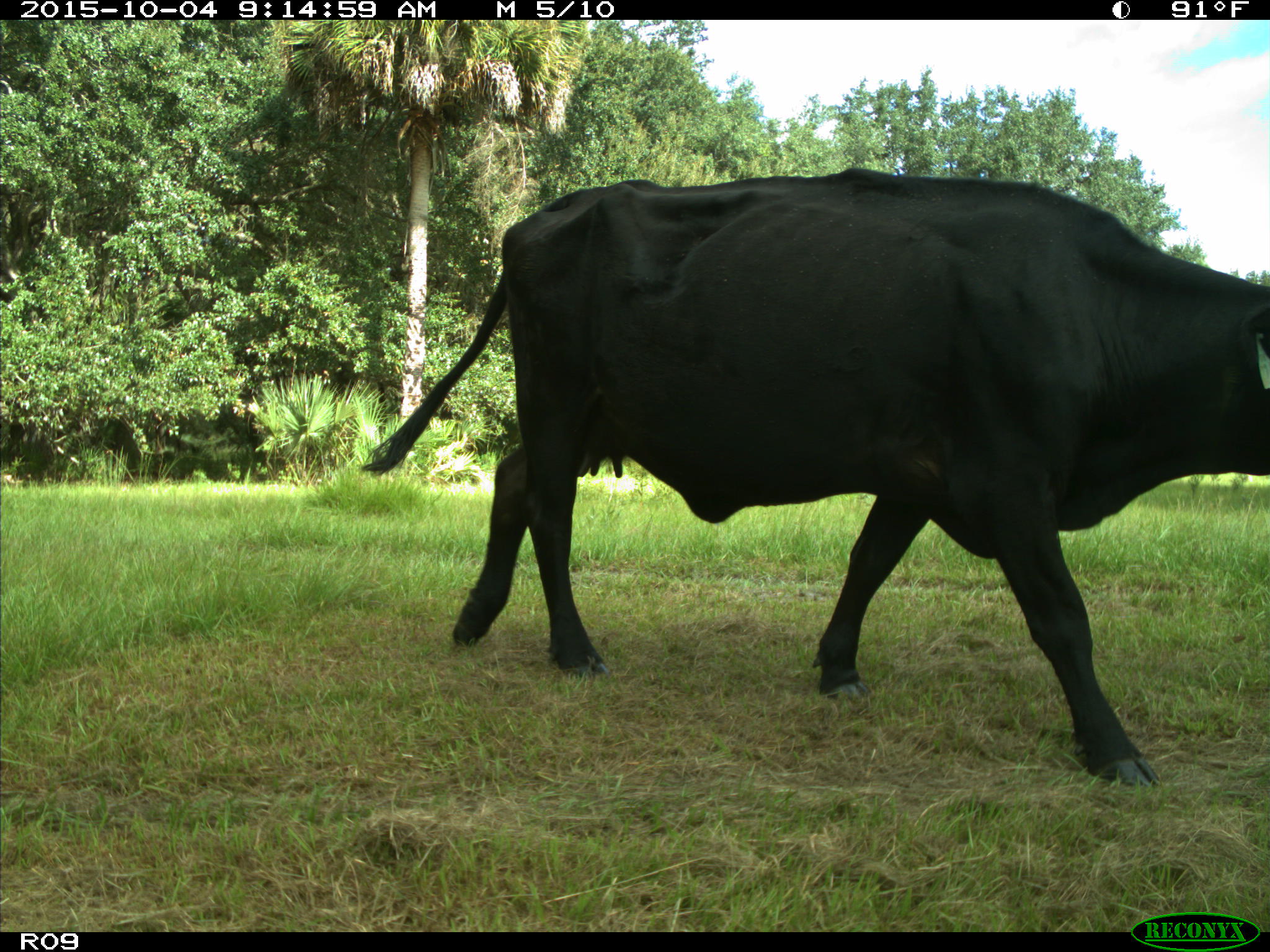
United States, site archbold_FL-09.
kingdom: Animalia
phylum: Chordata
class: Mammalia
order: Artiodactyla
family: Bovidae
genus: Bos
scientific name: Bos taurus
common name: domestic cow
Bos taurus (domestic cow).